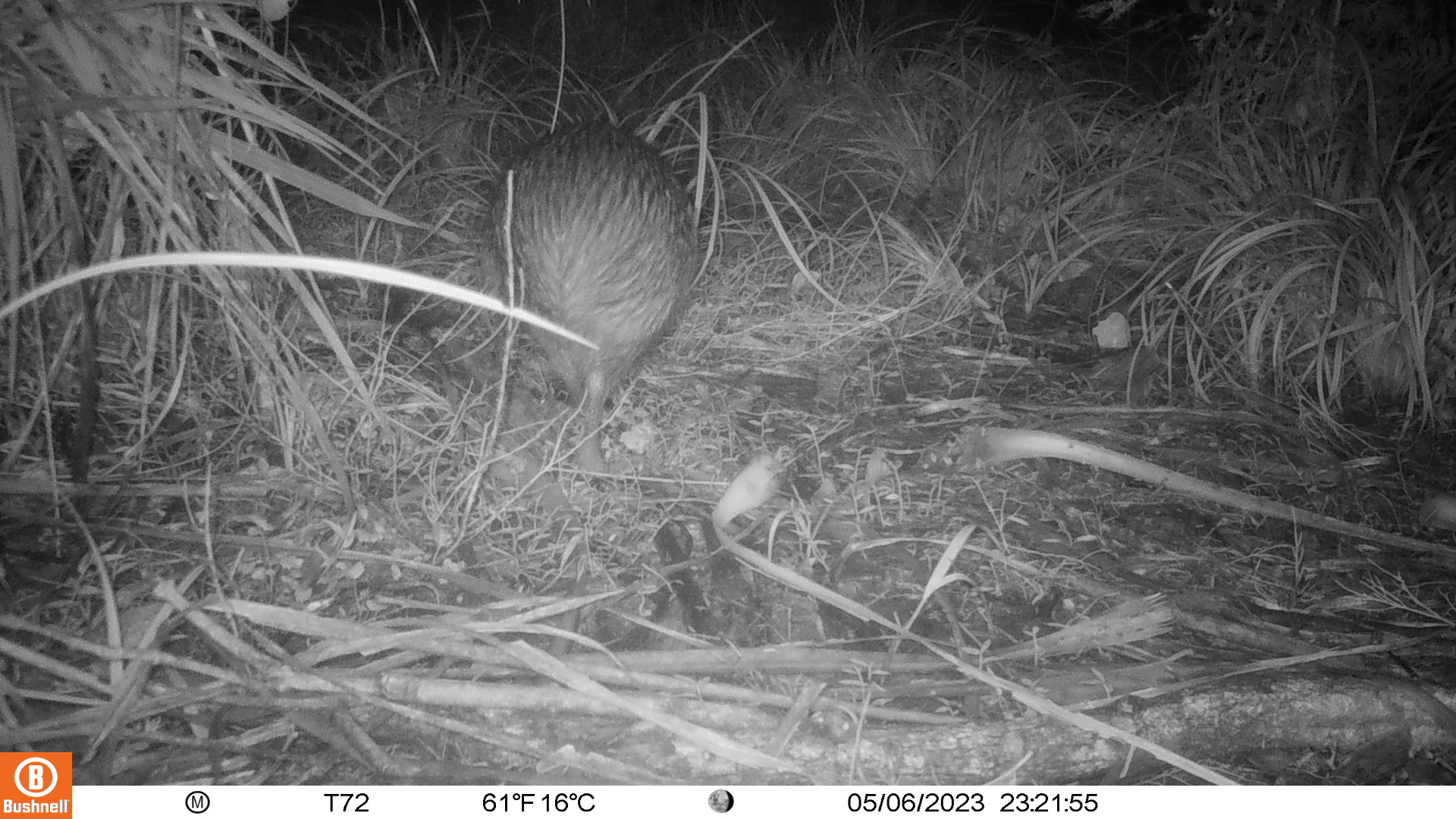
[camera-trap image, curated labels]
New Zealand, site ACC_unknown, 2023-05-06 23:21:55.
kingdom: Animalia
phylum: Chordata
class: Aves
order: Apterygiformes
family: Apterygidae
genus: Apteryx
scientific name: Apteryx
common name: kiwi